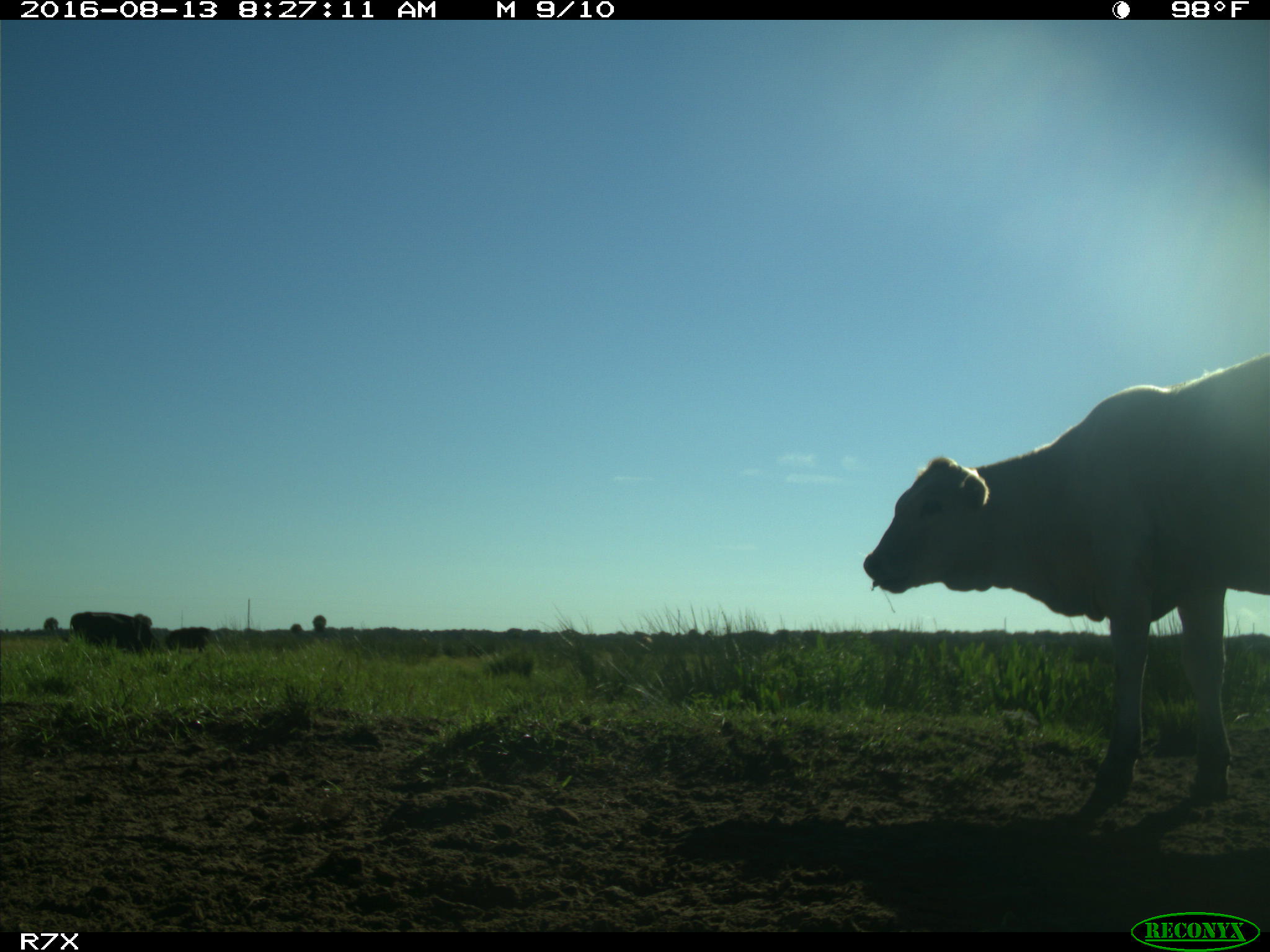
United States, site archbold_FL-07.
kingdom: Animalia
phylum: Chordata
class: Mammalia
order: Artiodactyla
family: Bovidae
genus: Bos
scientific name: Bos taurus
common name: domestic cow